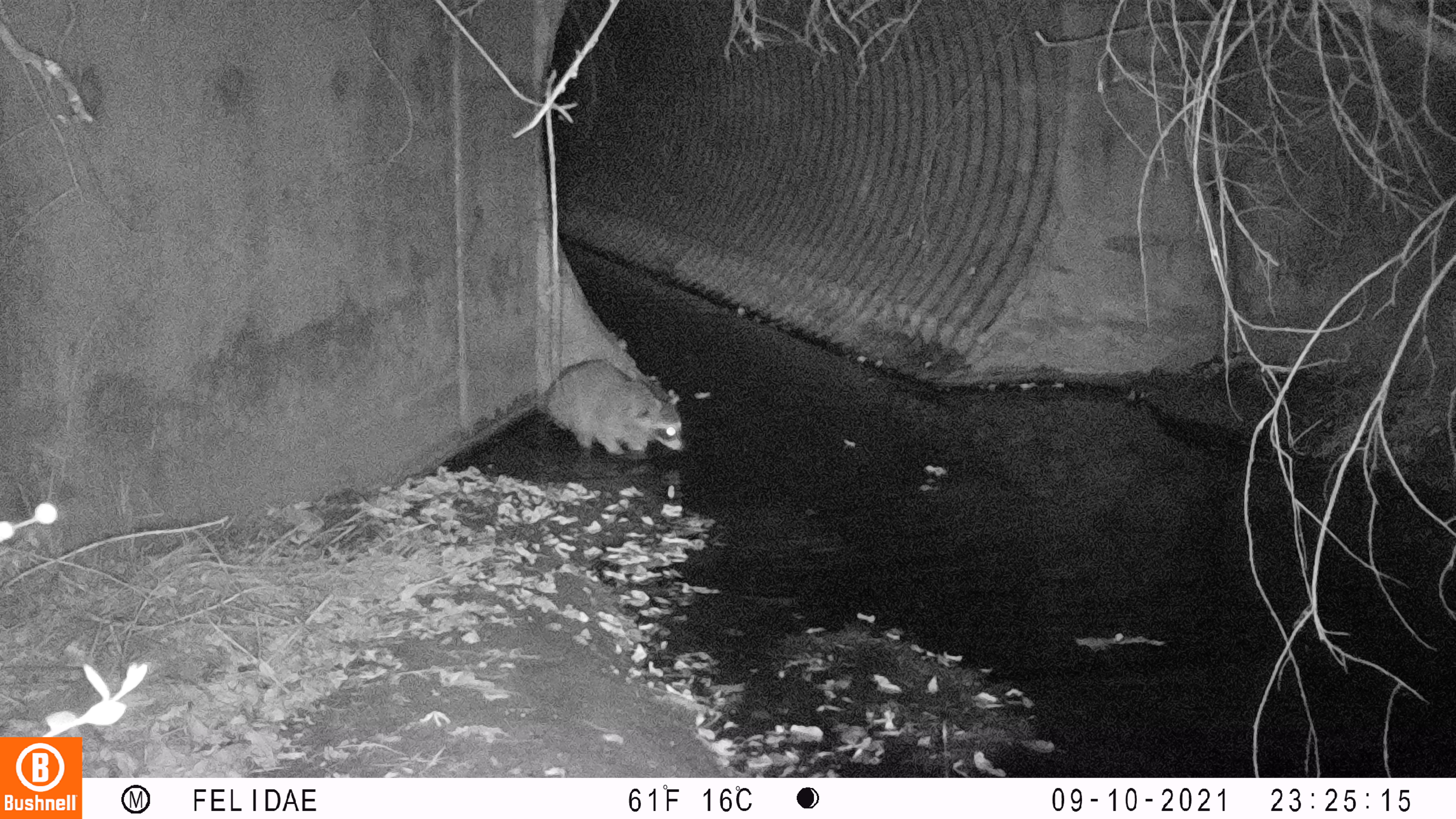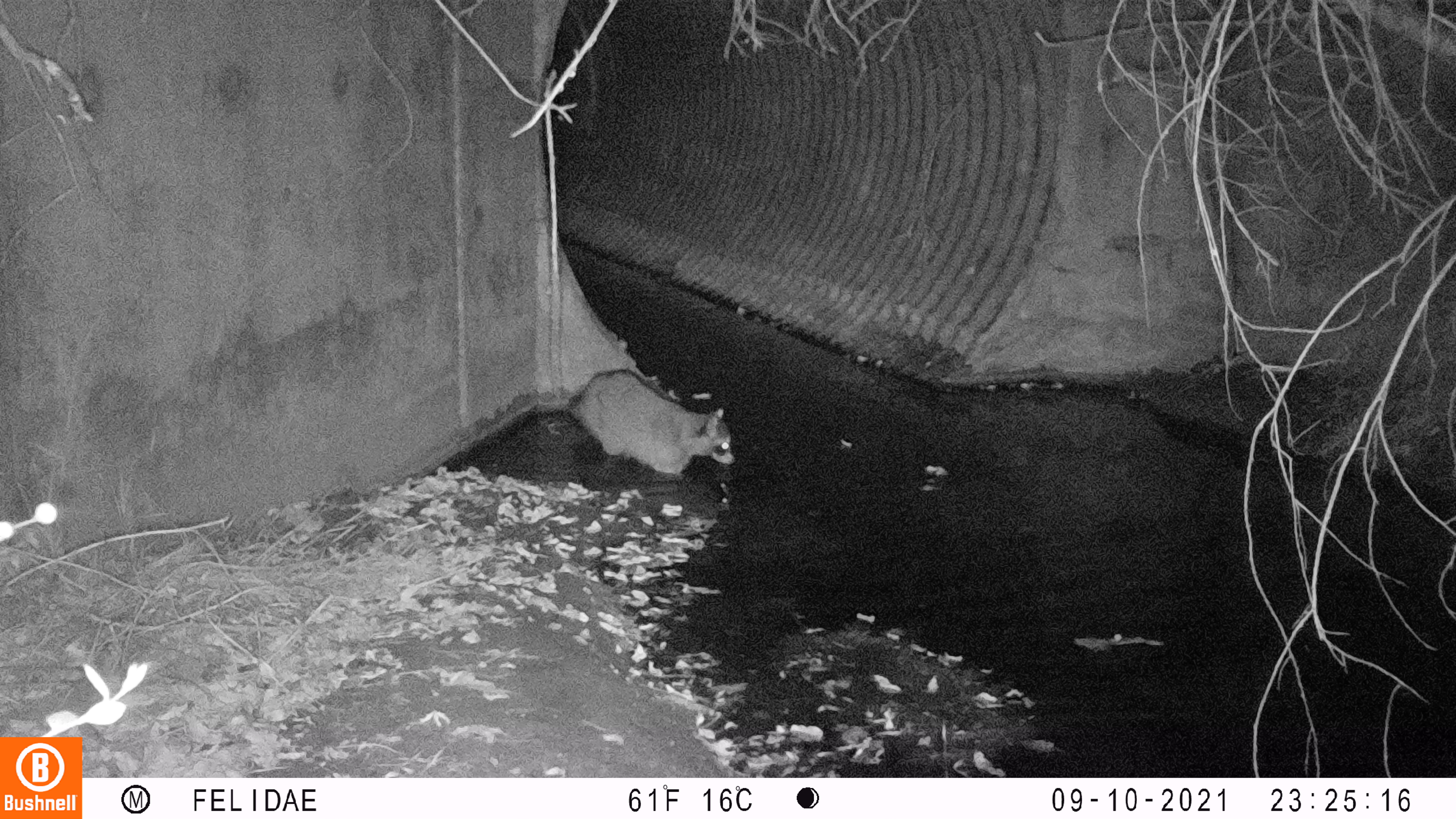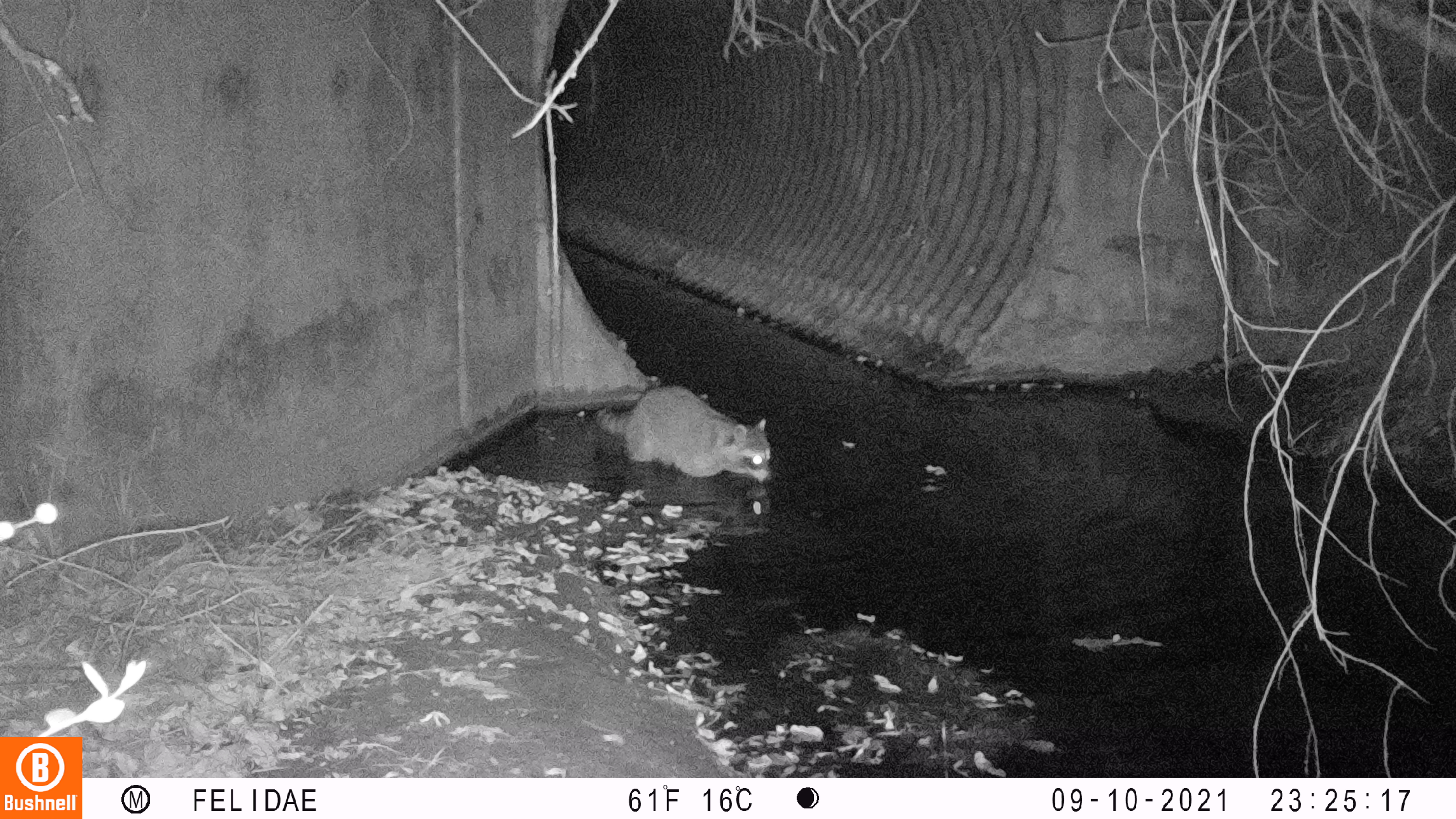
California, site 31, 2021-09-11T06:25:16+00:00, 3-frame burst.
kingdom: Animalia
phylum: Chordata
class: Mammalia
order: Carnivora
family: Procyonidae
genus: Procyon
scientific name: Procyon lotor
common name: raccoon